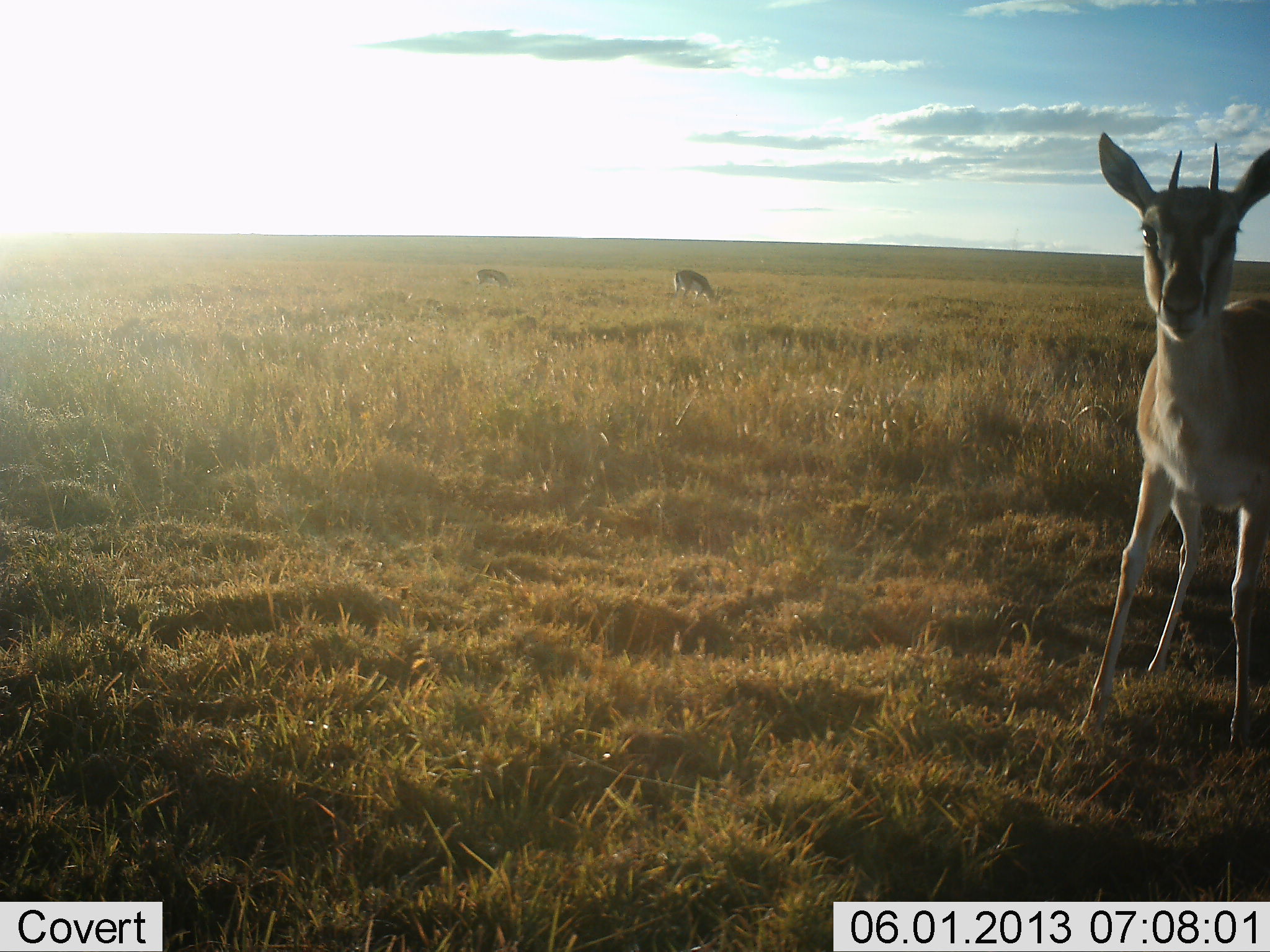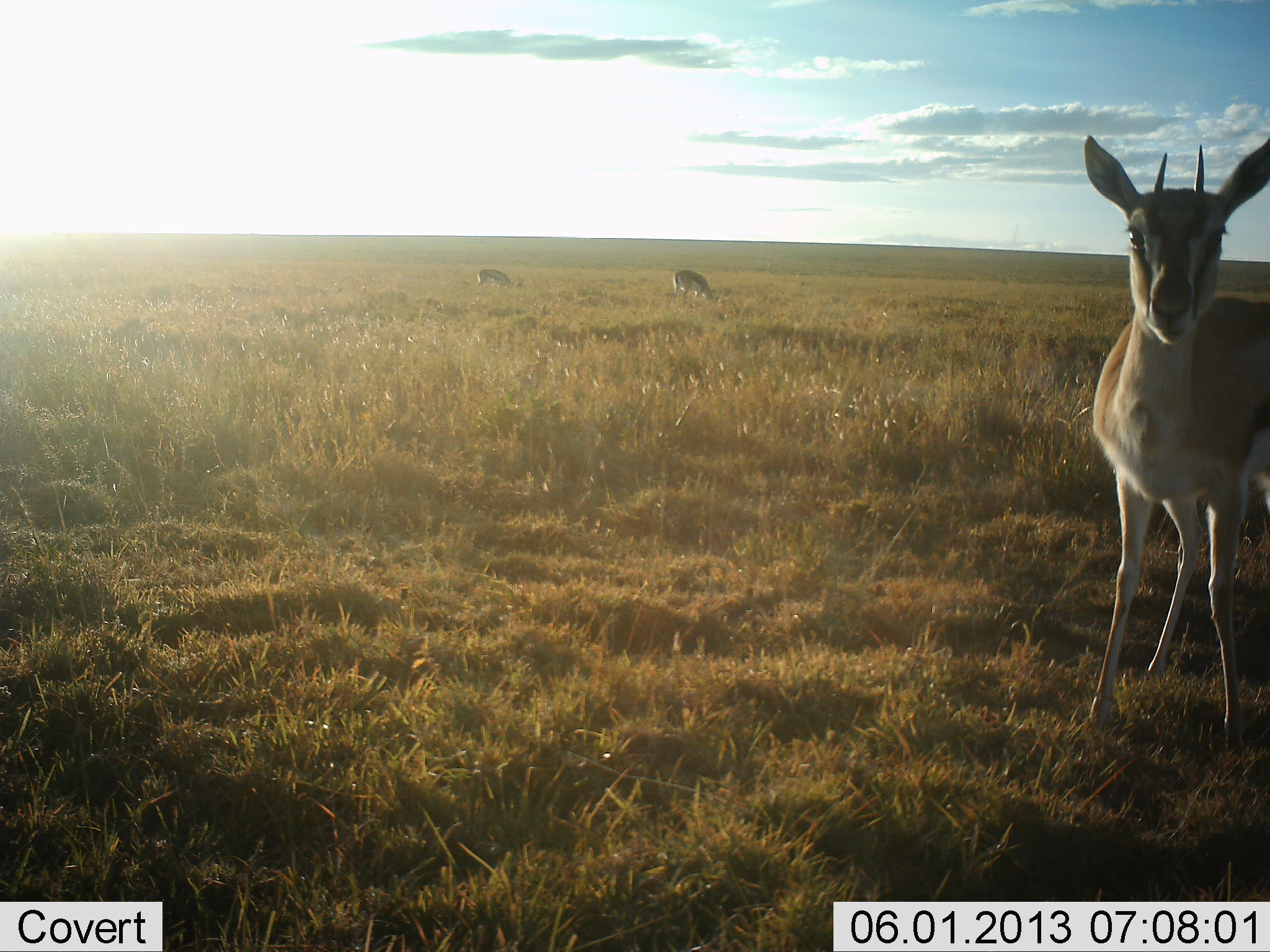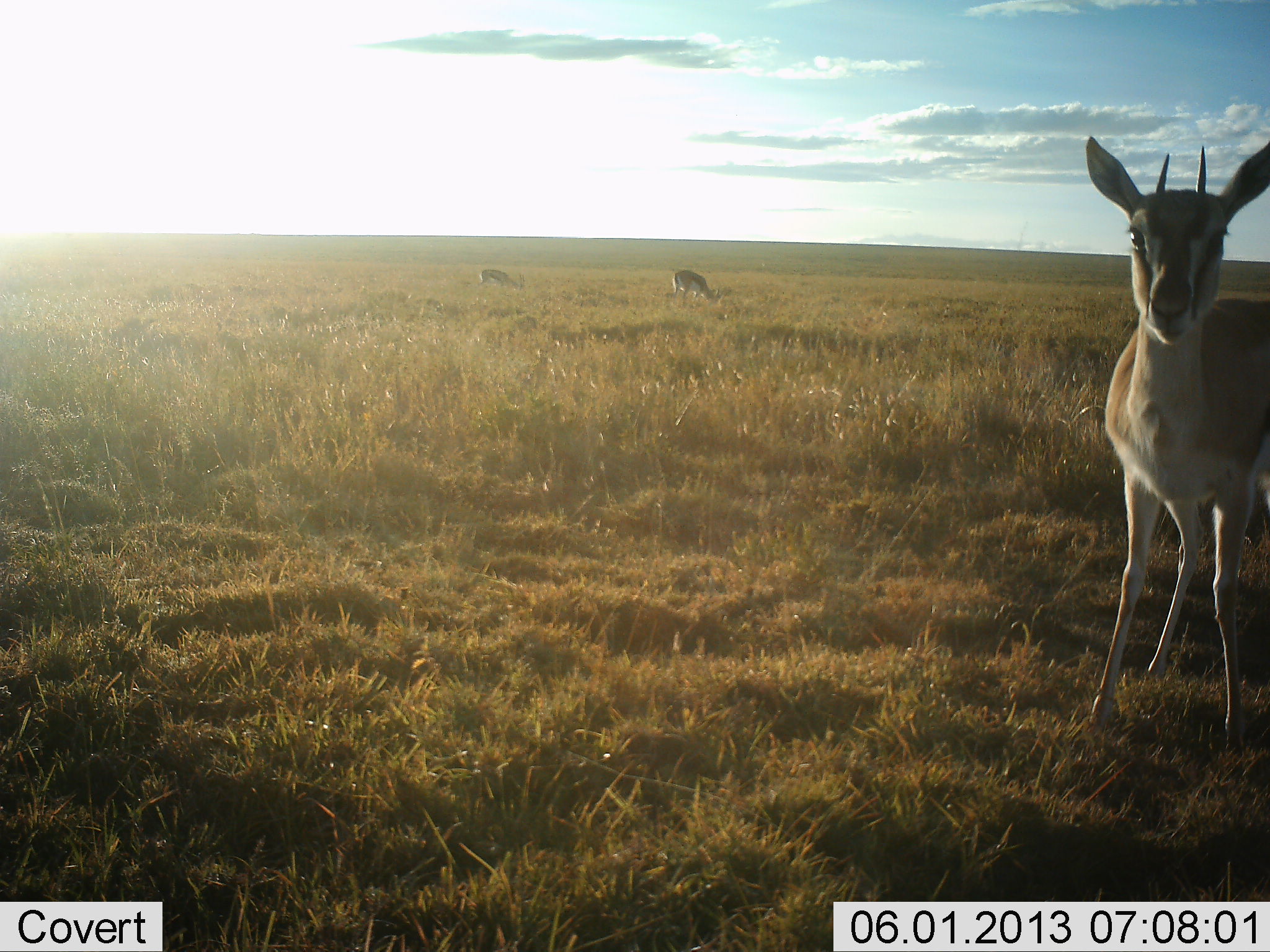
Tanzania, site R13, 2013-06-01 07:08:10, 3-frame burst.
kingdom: Animalia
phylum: Chordata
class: Mammalia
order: Artiodactyla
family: Bovidae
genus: Eudorcas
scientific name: Eudorcas thomsonii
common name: thomson's gazelle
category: gazellethomsons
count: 3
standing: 80%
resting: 10%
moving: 10%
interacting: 10%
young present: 10%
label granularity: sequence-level